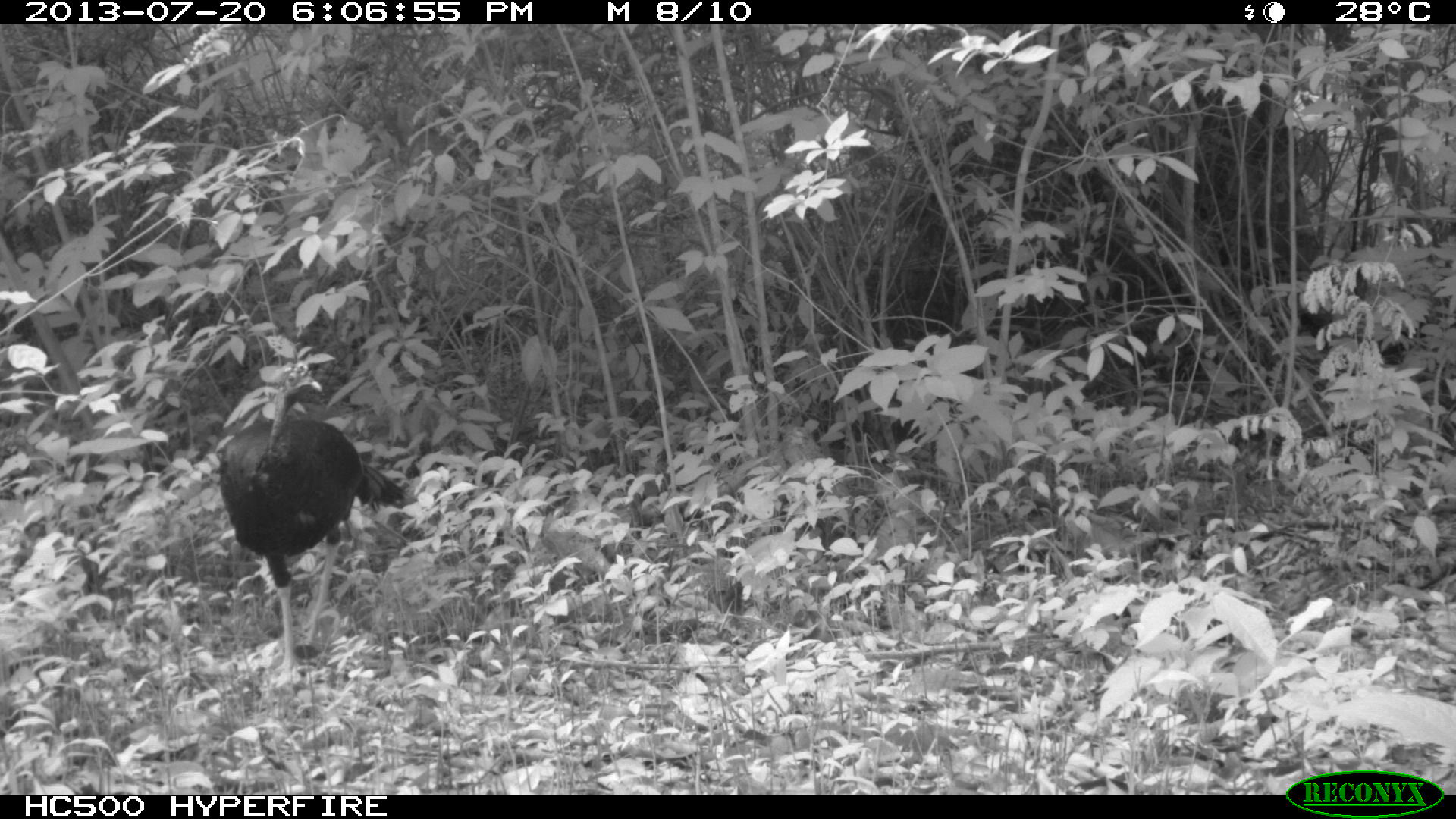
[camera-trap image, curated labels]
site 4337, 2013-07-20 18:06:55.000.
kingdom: Animalia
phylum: Chordata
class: Aves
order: Galliformes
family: Phasianidae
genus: Meleagris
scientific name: Meleagris ocellata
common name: ocellated turkey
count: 1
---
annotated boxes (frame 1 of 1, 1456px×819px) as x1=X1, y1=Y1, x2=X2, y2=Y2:
meleagris ocellata: x1=214, y1=360, x2=417, y2=674